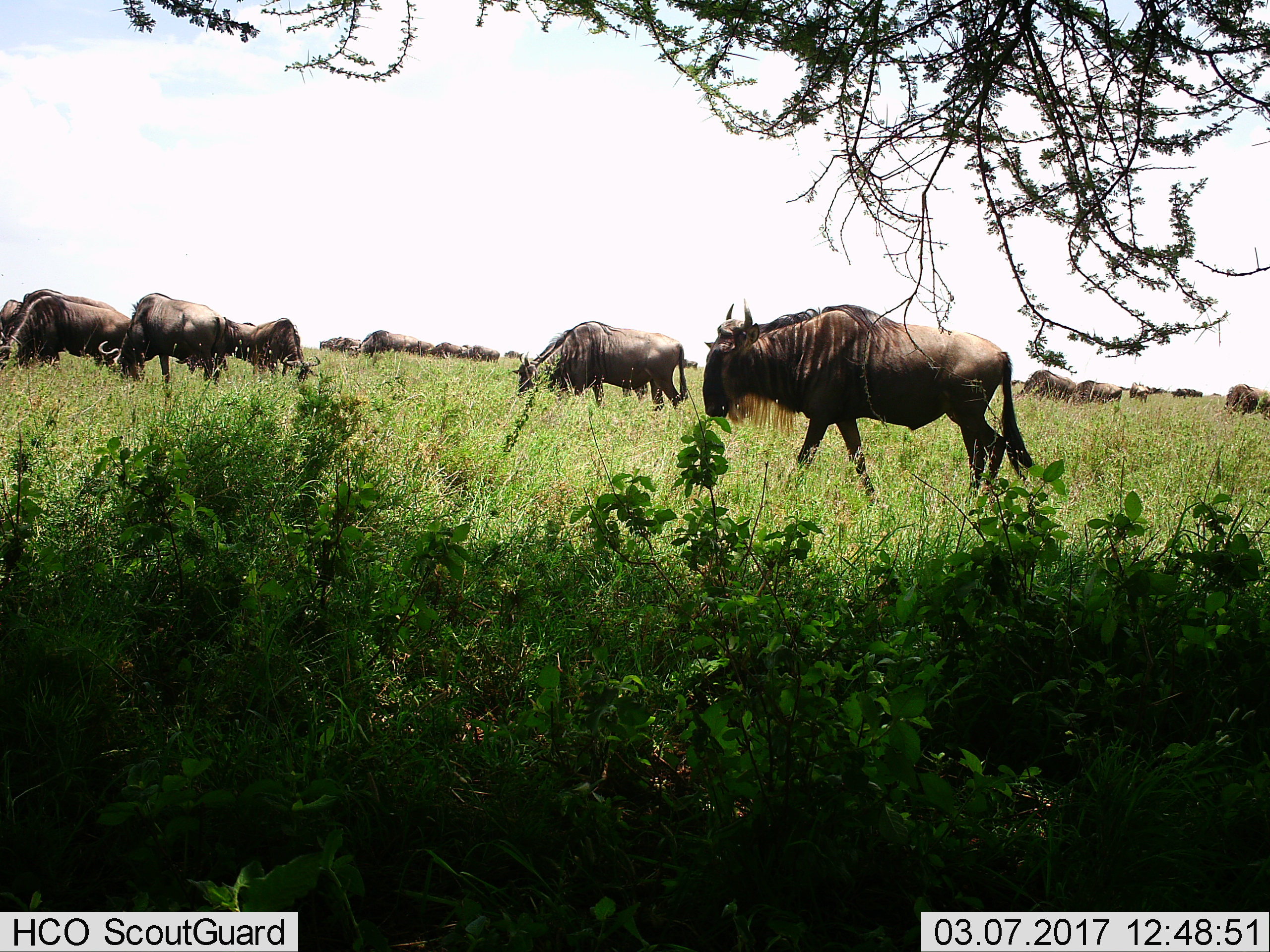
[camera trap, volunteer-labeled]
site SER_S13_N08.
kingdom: Animalia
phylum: Chordata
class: Mammalia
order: Artiodactyla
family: Bovidae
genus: Connochaetes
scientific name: Connochaetes taurinus taurinus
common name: blue wildebeest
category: wildebeestblue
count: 11-50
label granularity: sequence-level